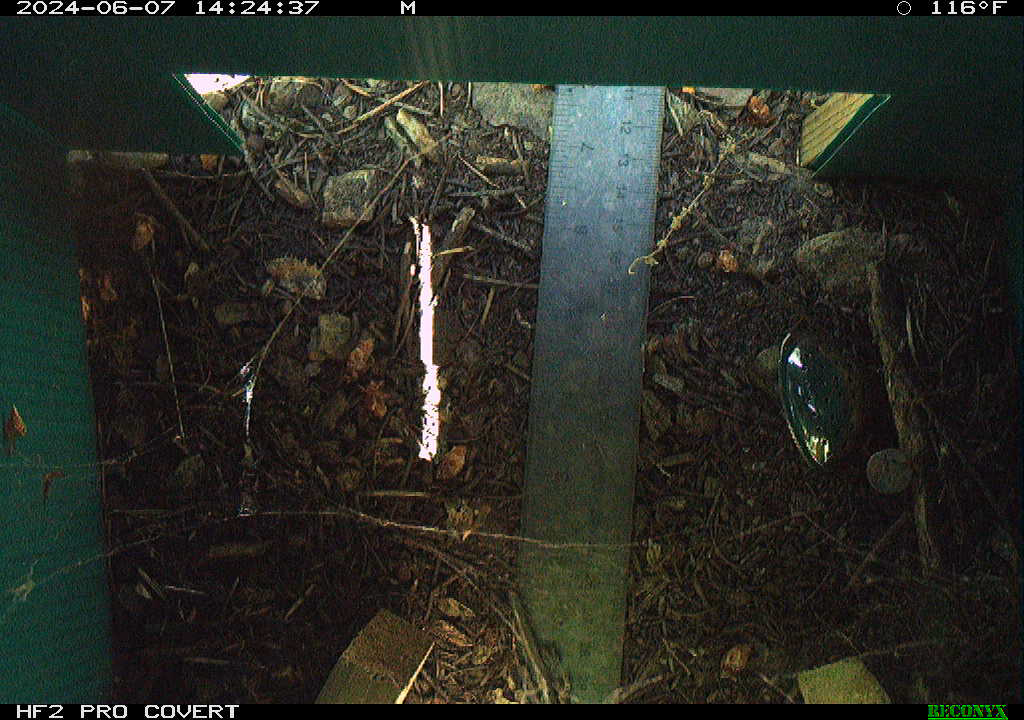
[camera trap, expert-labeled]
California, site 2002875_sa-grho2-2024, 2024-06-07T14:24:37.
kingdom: Animalia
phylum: Arthropoda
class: Insecta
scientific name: Insecta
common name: insect